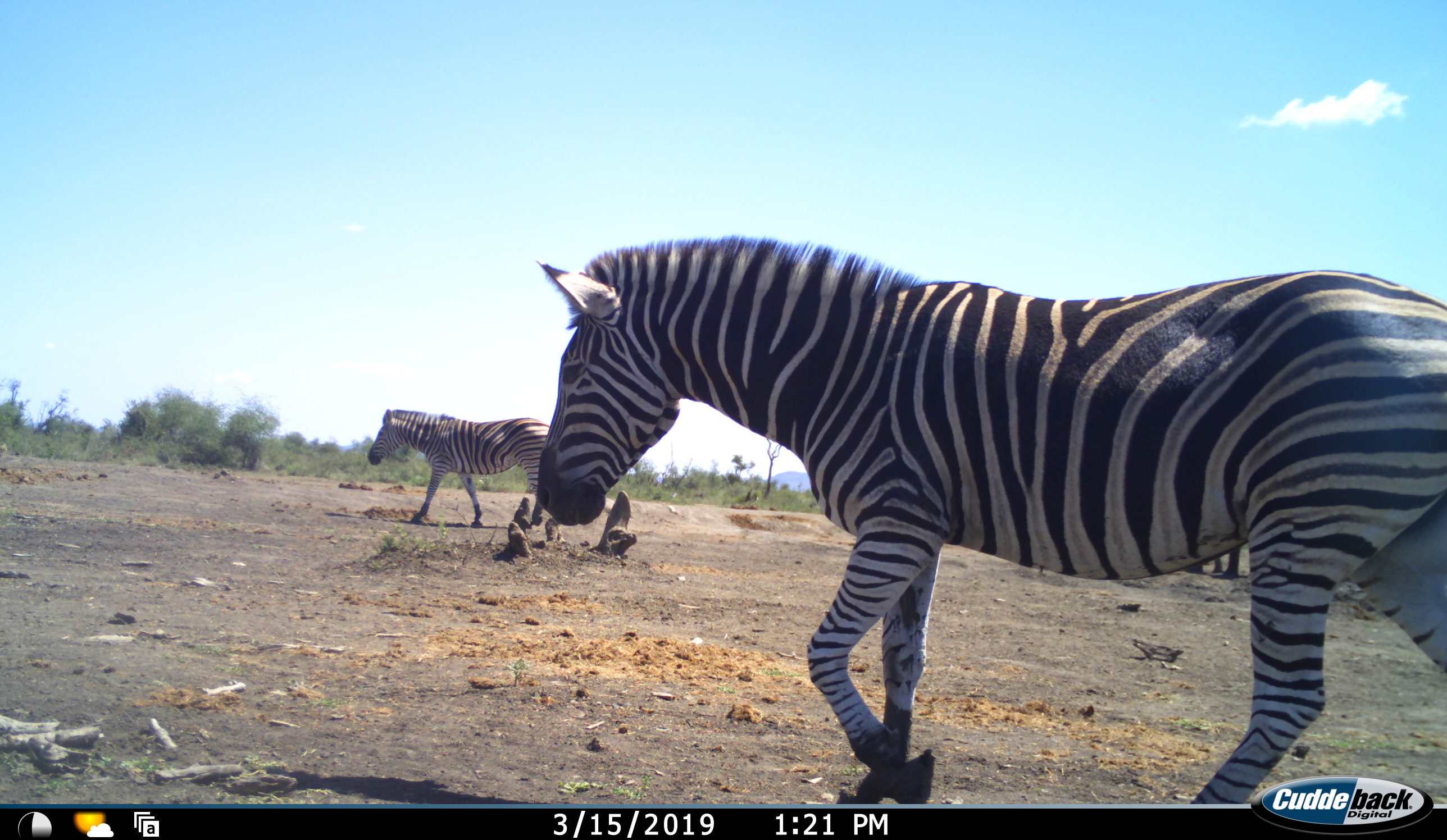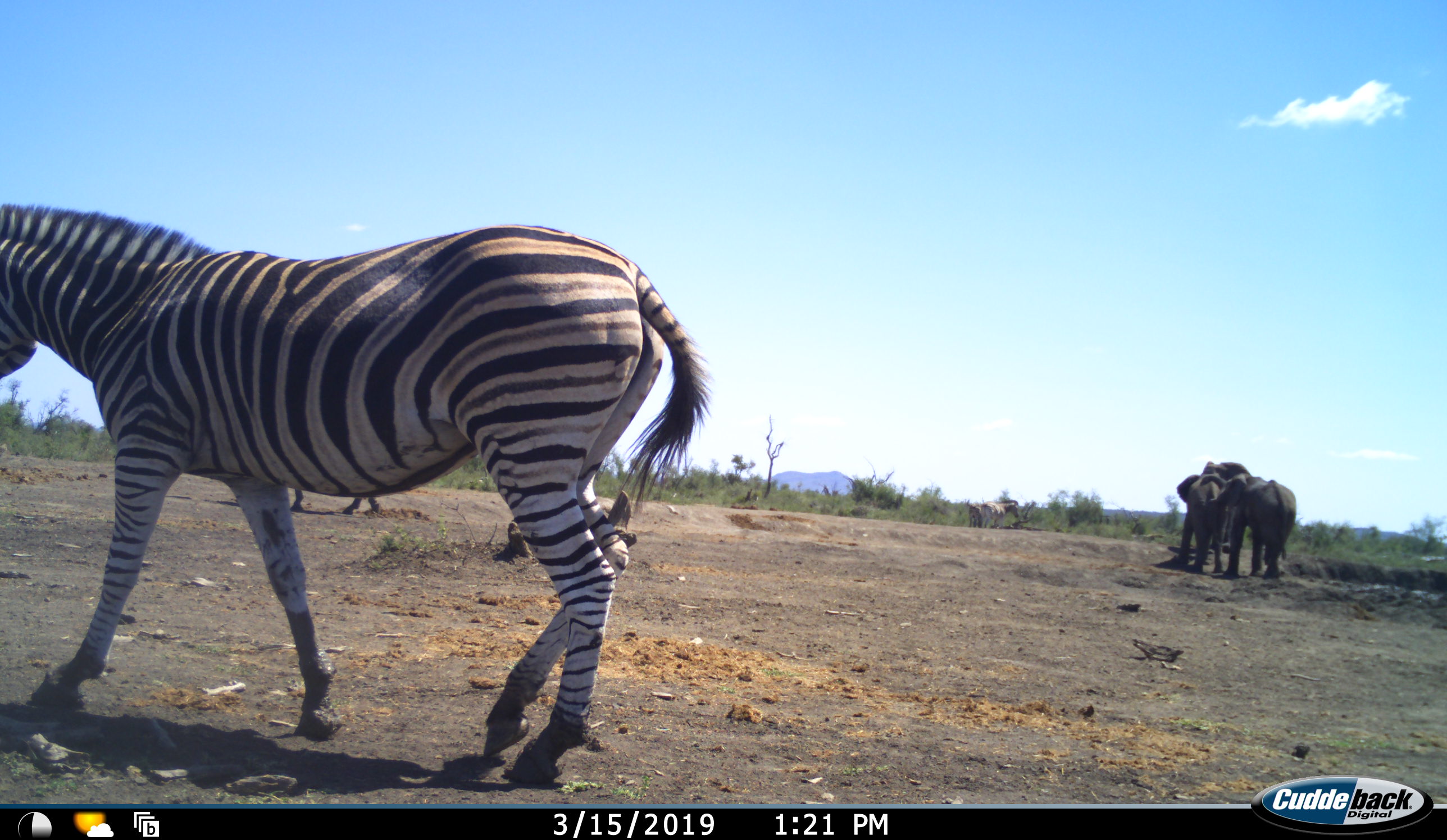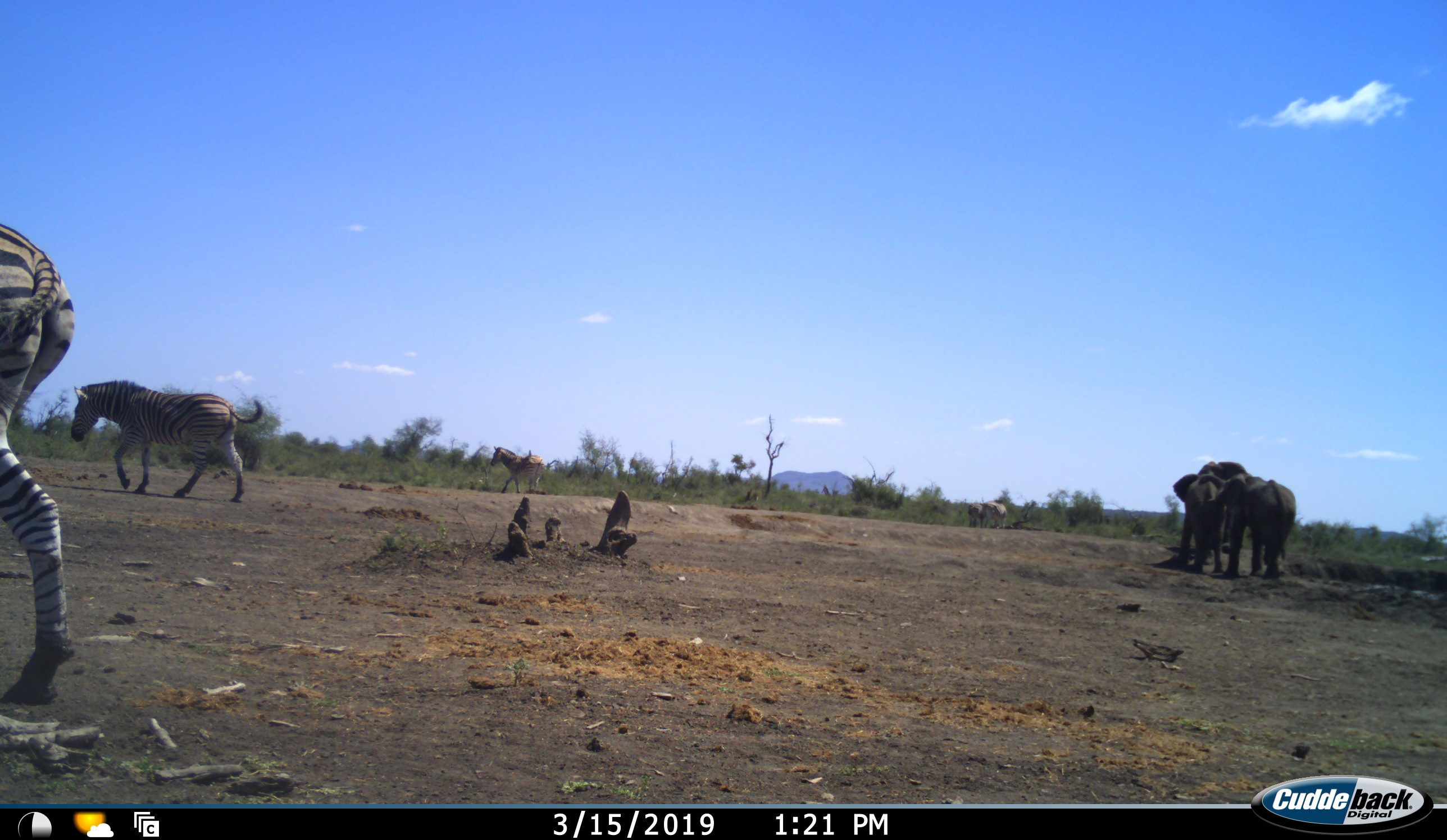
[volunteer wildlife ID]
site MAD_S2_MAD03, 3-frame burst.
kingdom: Animalia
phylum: Chordata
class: Mammalia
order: Perissodactyla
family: Equidae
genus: Equus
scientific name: Equus quagga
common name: plains zebra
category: zebraplains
Zebraplains (plains zebra) (Equus quagga), count 2. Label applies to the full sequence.